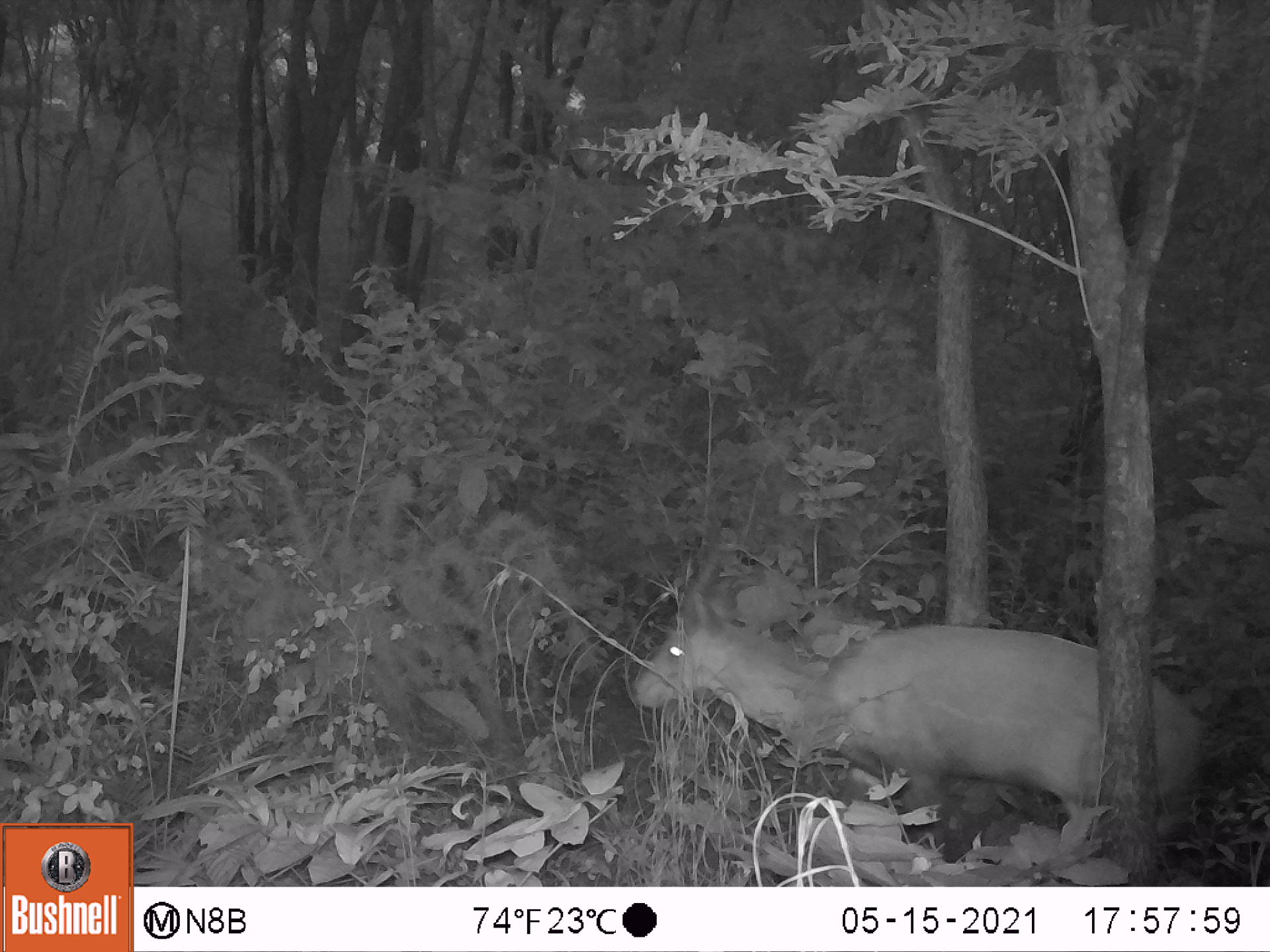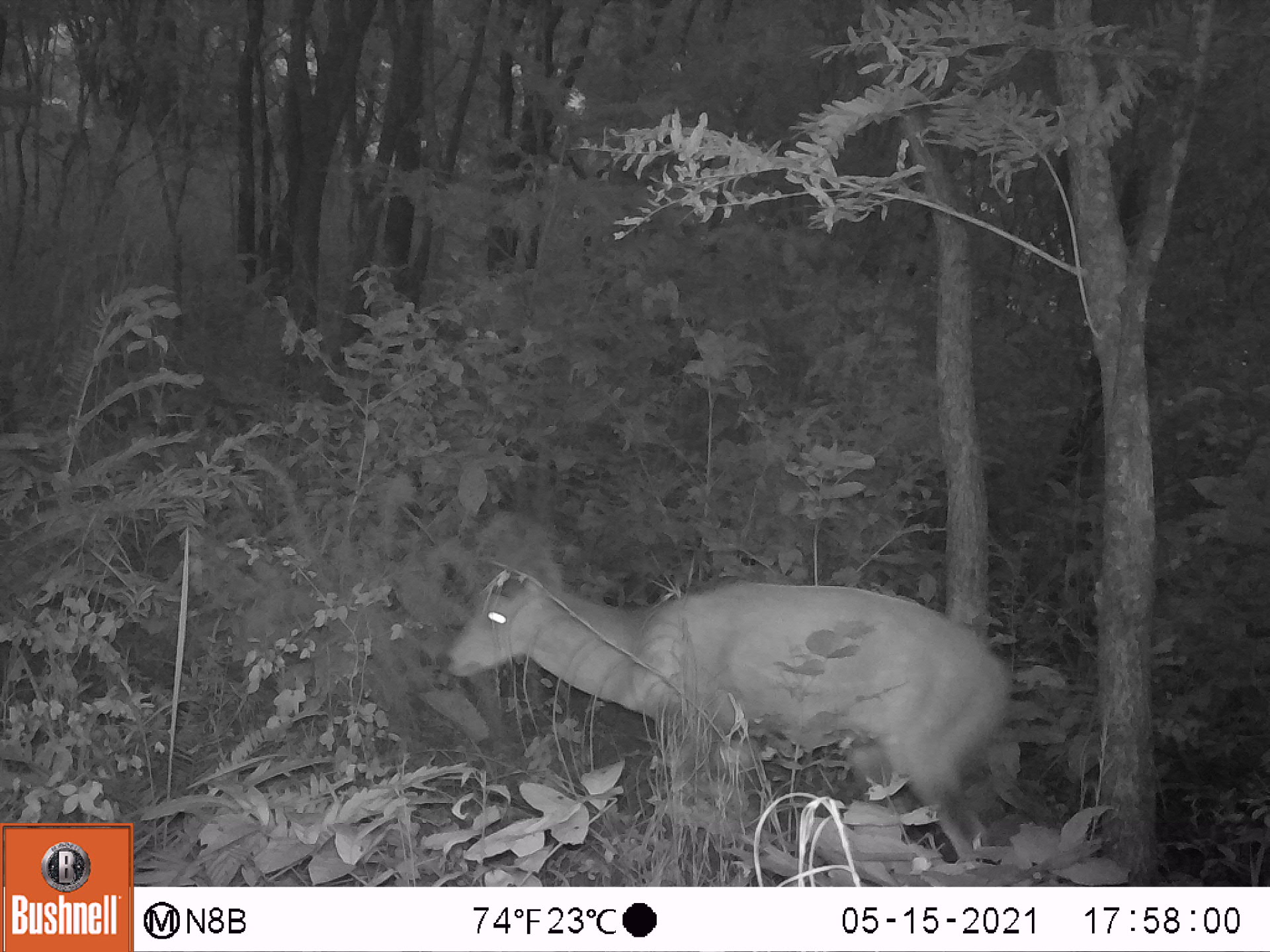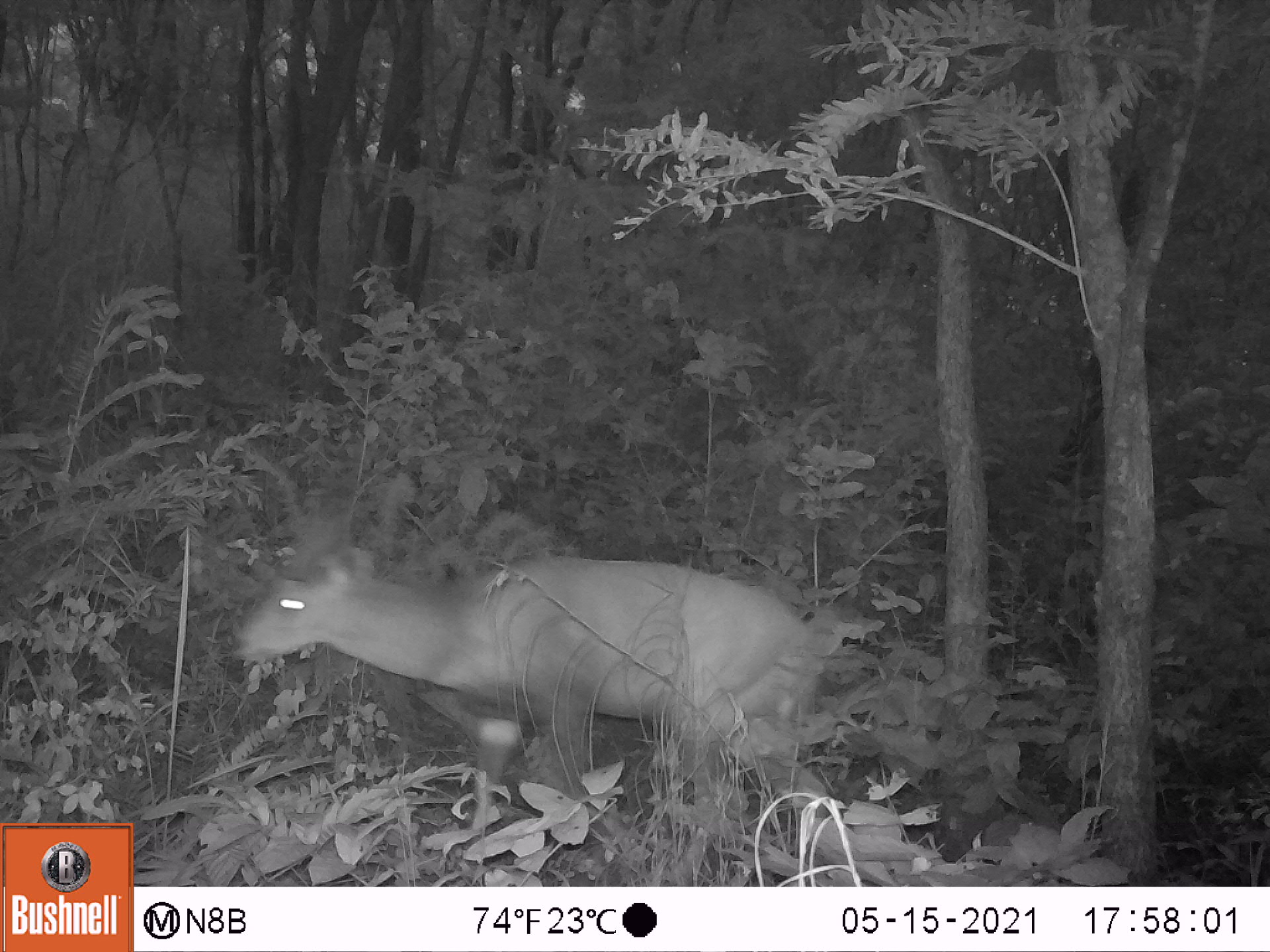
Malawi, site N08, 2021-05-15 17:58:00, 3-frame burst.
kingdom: Animalia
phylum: Chordata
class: Mammalia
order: Artiodactyla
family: Bovidae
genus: Tragelaphus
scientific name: Tragelaphus sylvaticus sylvaticus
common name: cape bushbuck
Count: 1.